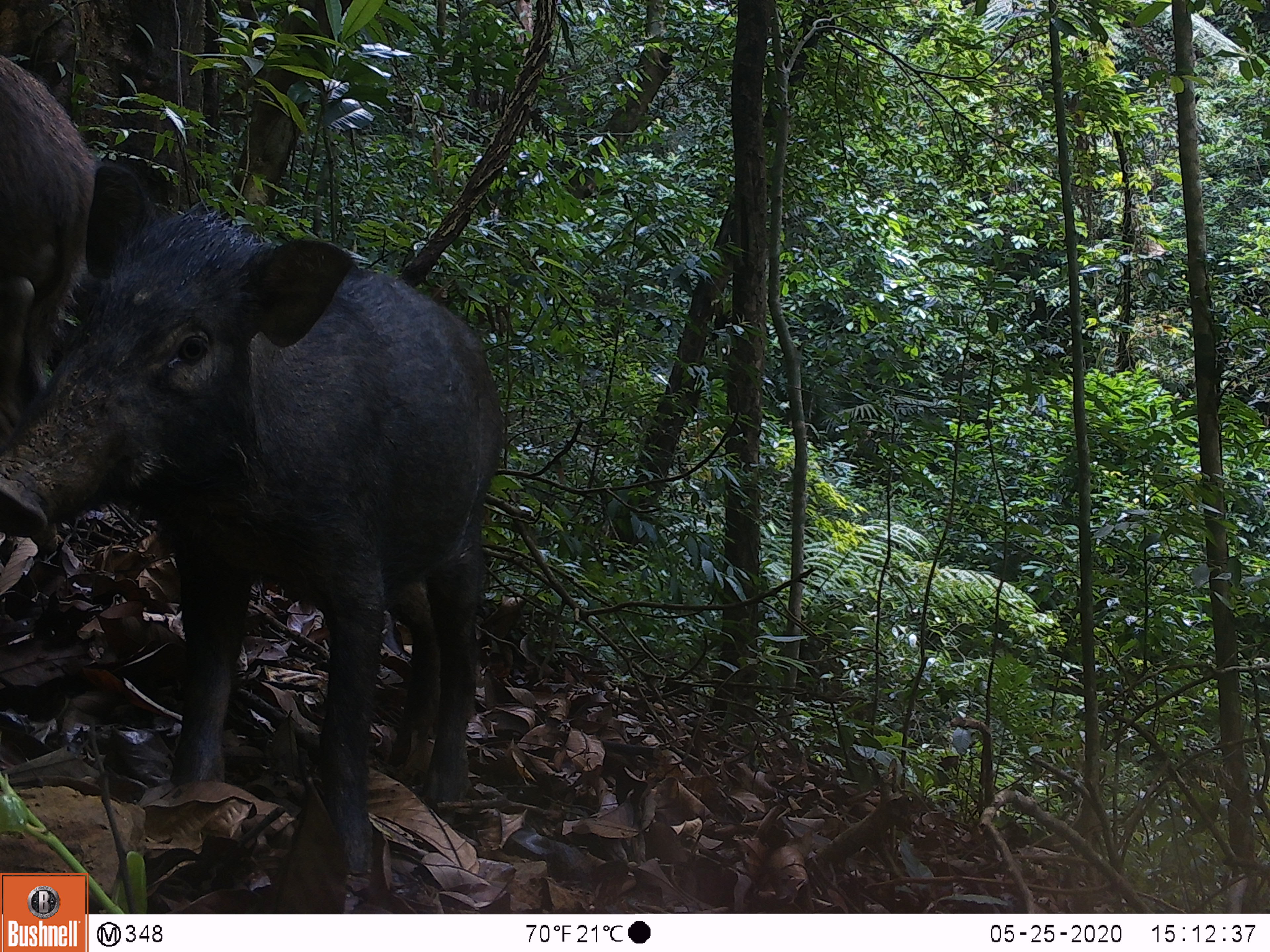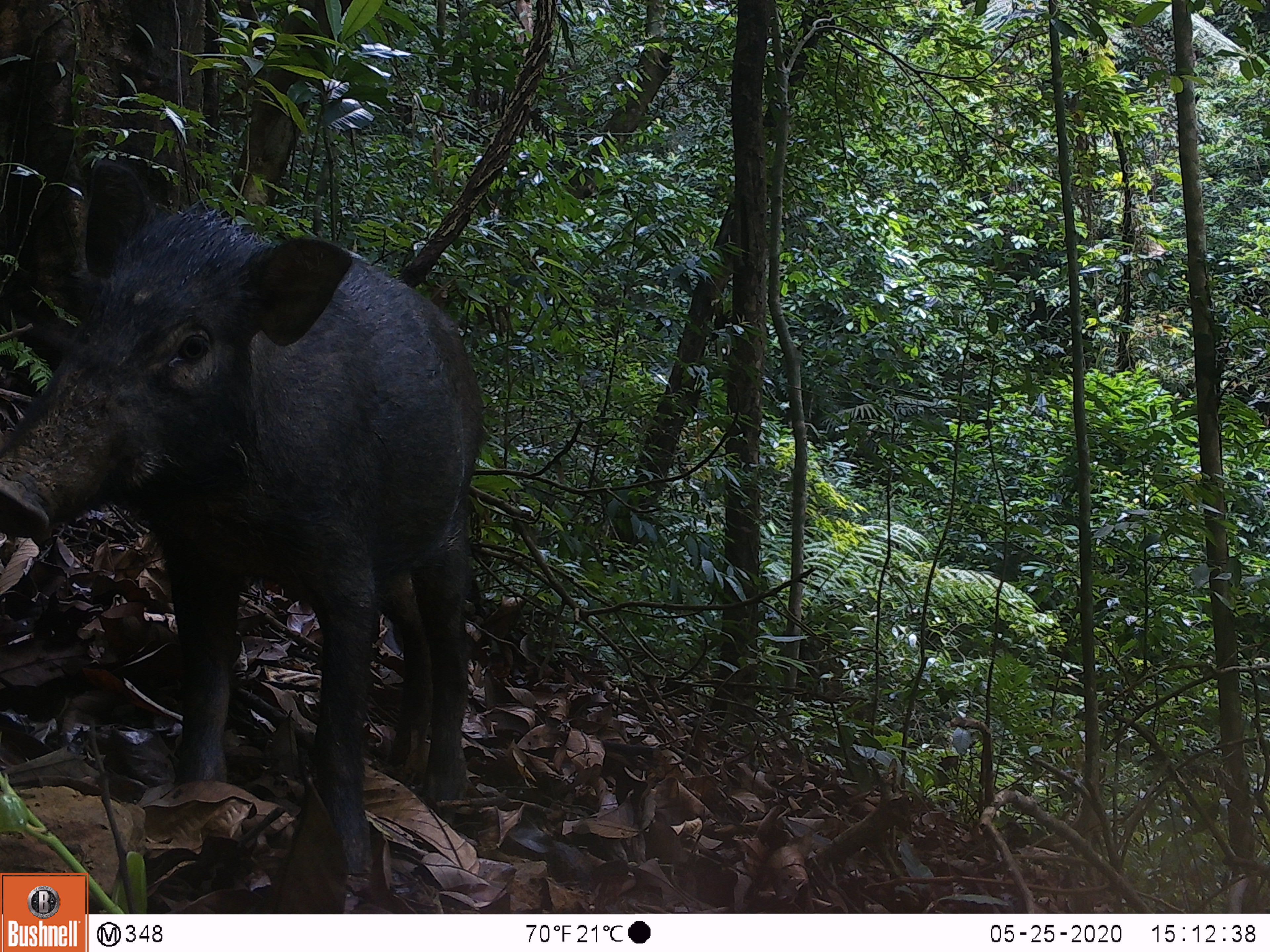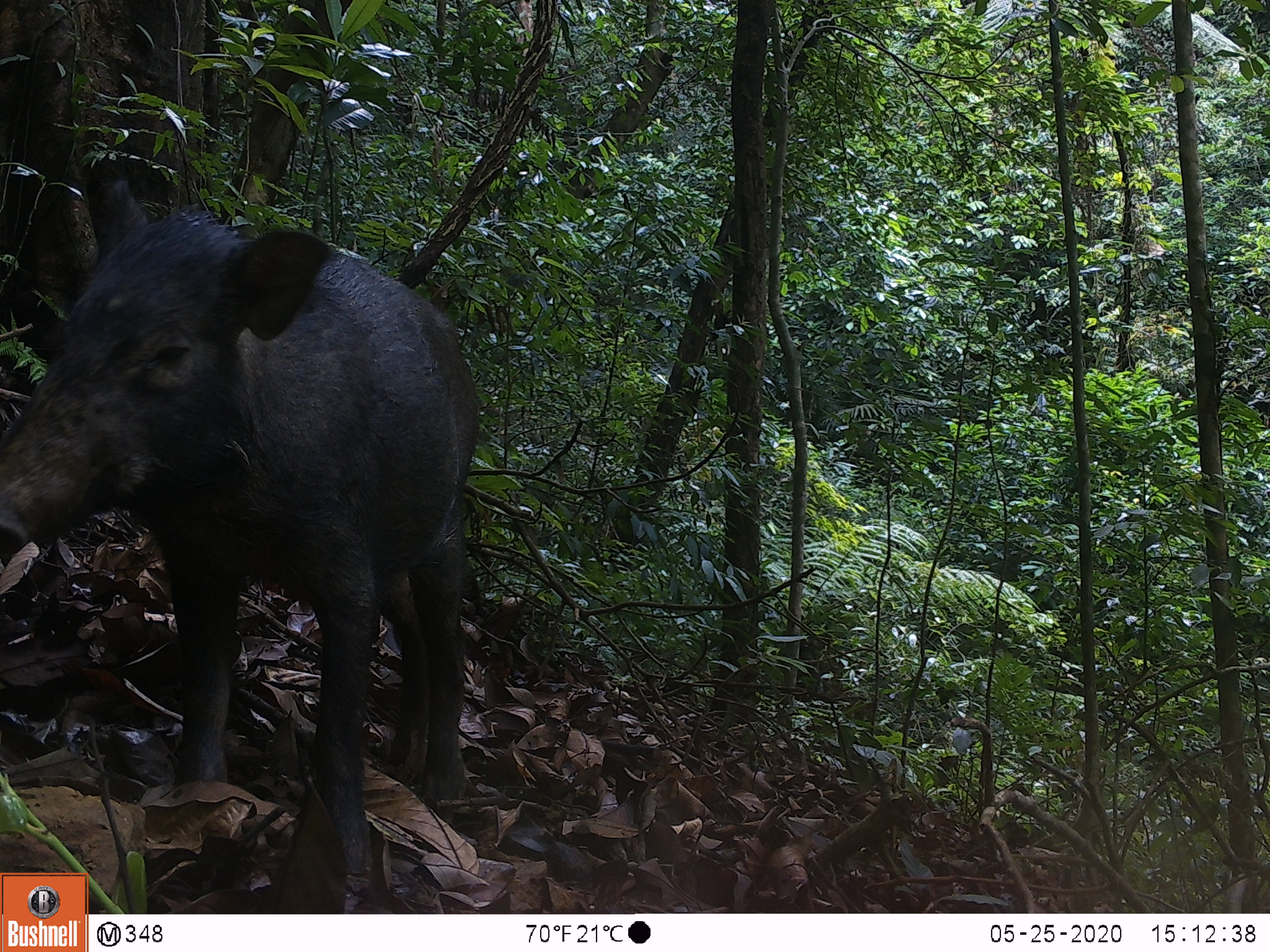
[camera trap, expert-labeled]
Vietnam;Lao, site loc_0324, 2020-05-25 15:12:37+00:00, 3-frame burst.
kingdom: Animalia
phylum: Chordata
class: Mammalia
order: Artiodactyla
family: Suidae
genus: Sus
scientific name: Sus scrofa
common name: eurasian wild pig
Eurasian wild pig (Sus scrofa). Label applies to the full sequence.